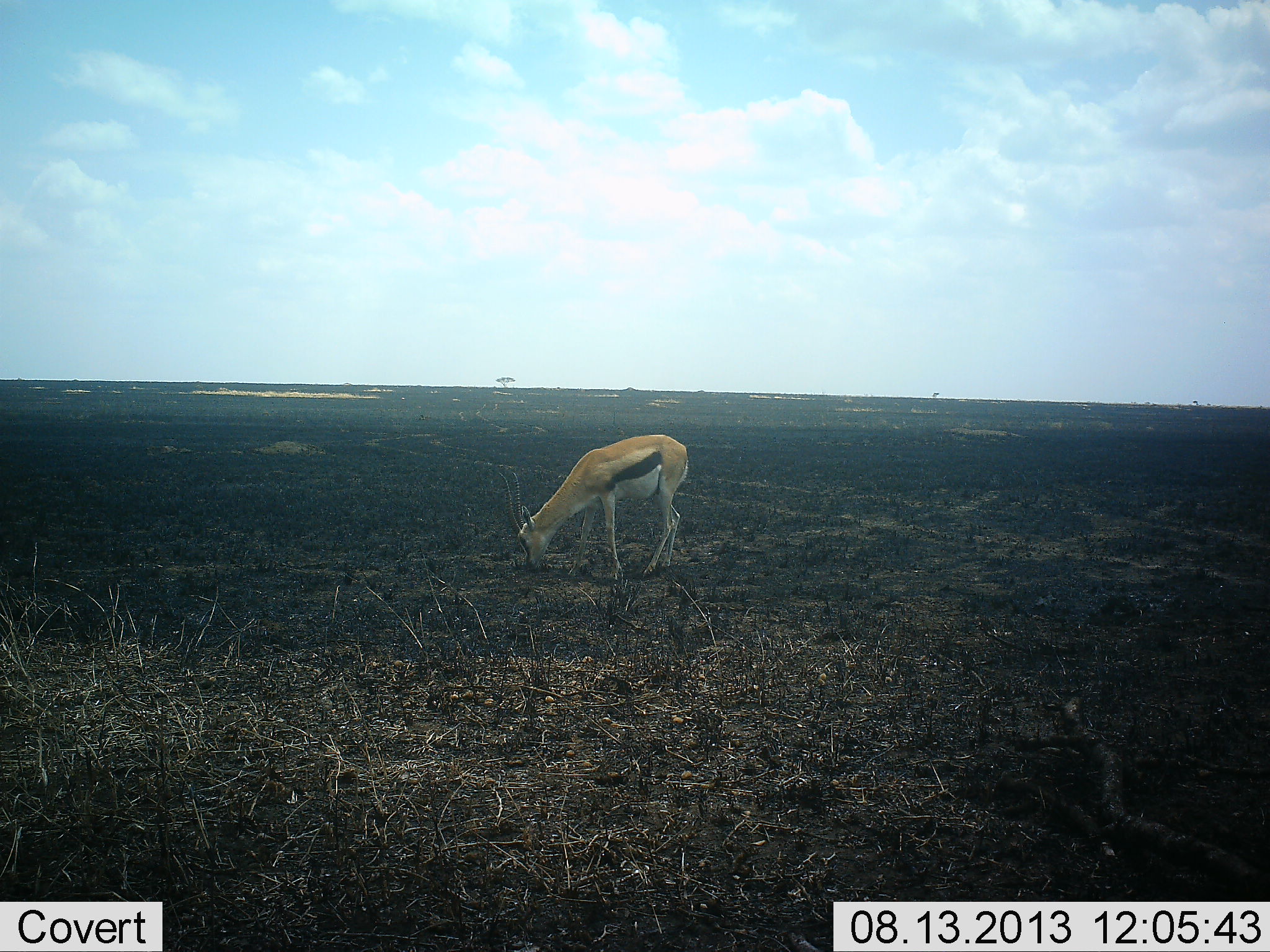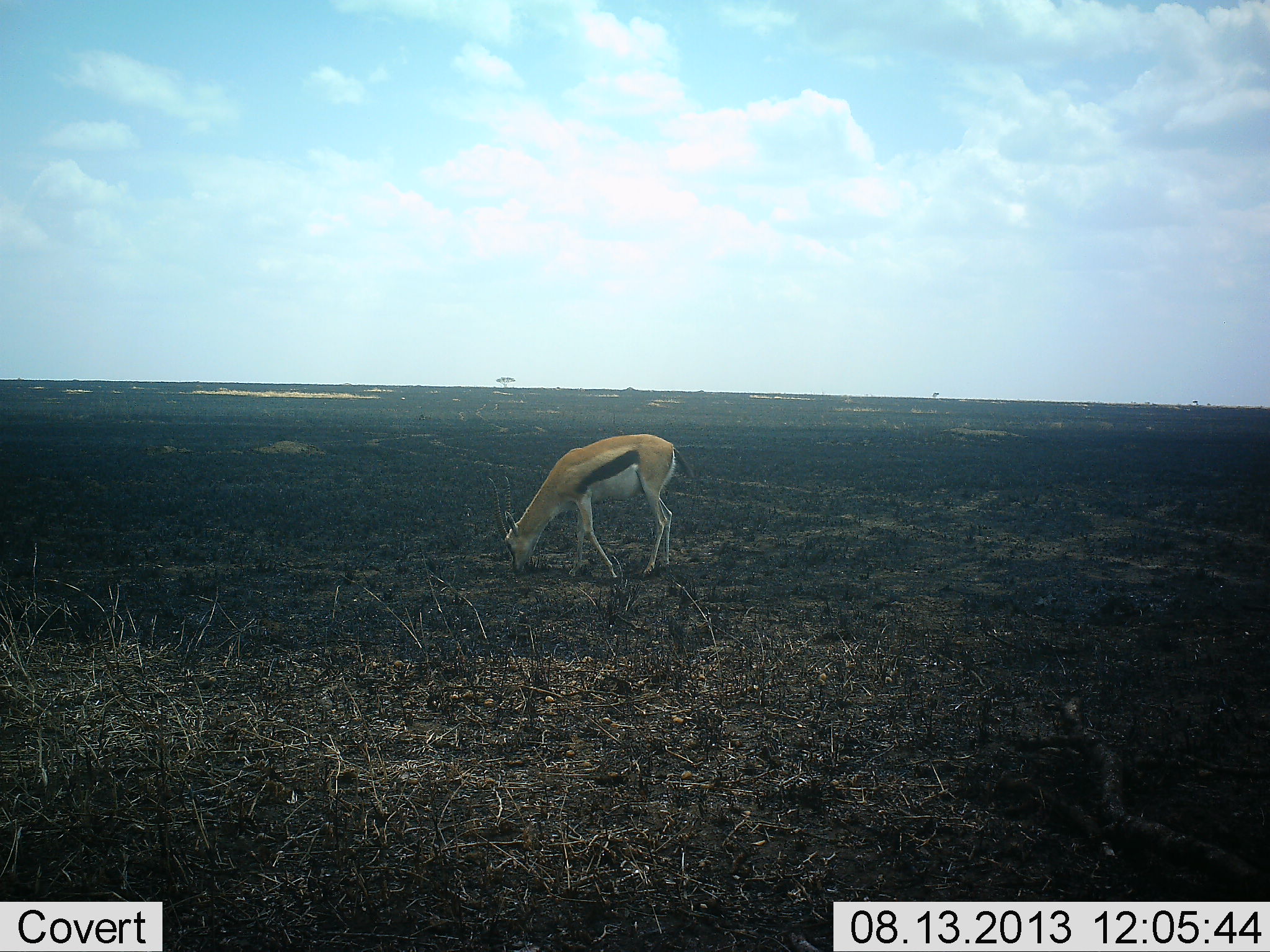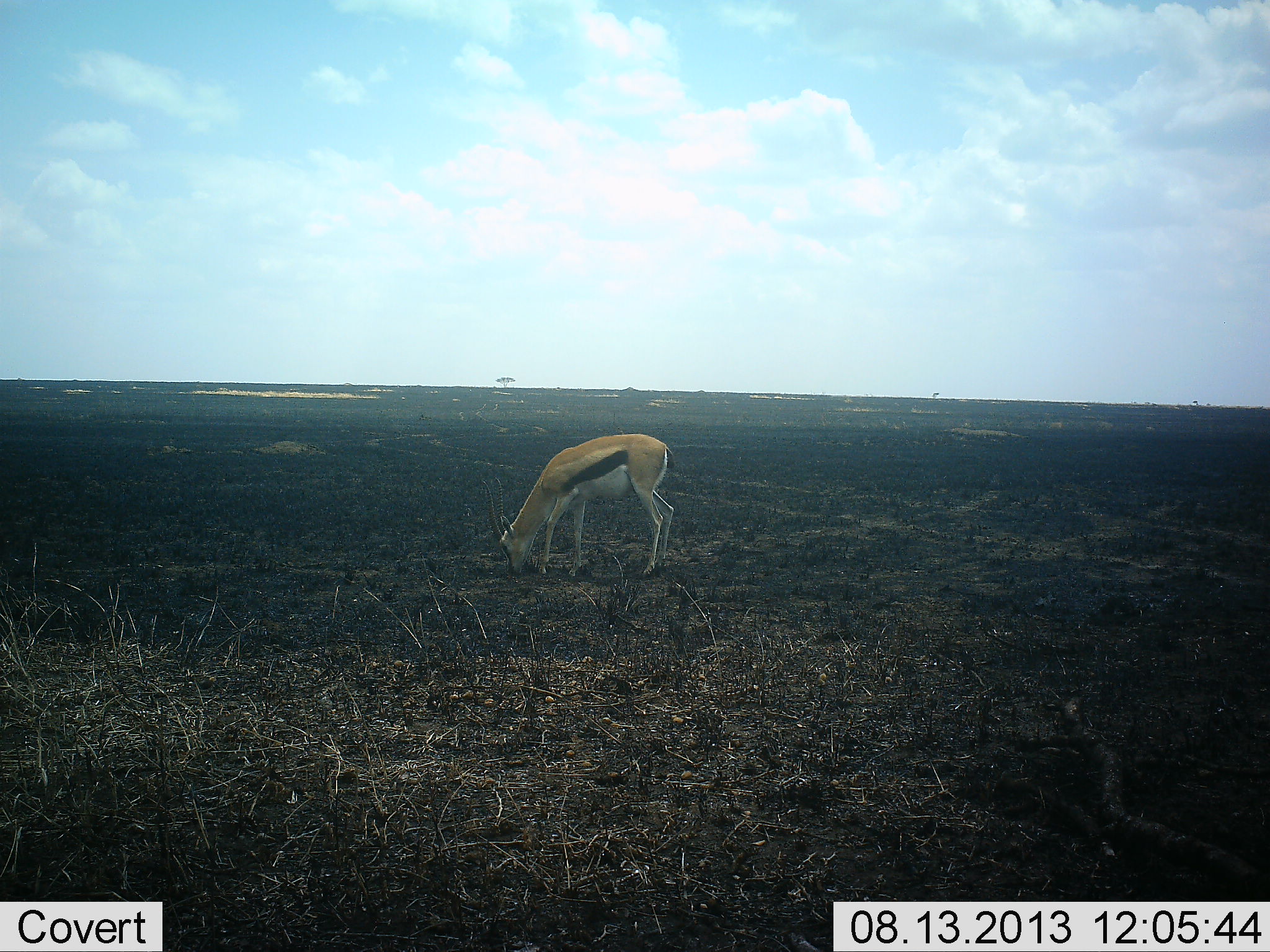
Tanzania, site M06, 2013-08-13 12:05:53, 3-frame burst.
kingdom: Animalia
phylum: Chordata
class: Mammalia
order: Artiodactyla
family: Bovidae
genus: Eudorcas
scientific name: Eudorcas thomsonii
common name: thomson's gazelle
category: gazellethomsons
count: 1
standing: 17%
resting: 0%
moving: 3%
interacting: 0%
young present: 0%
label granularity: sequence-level